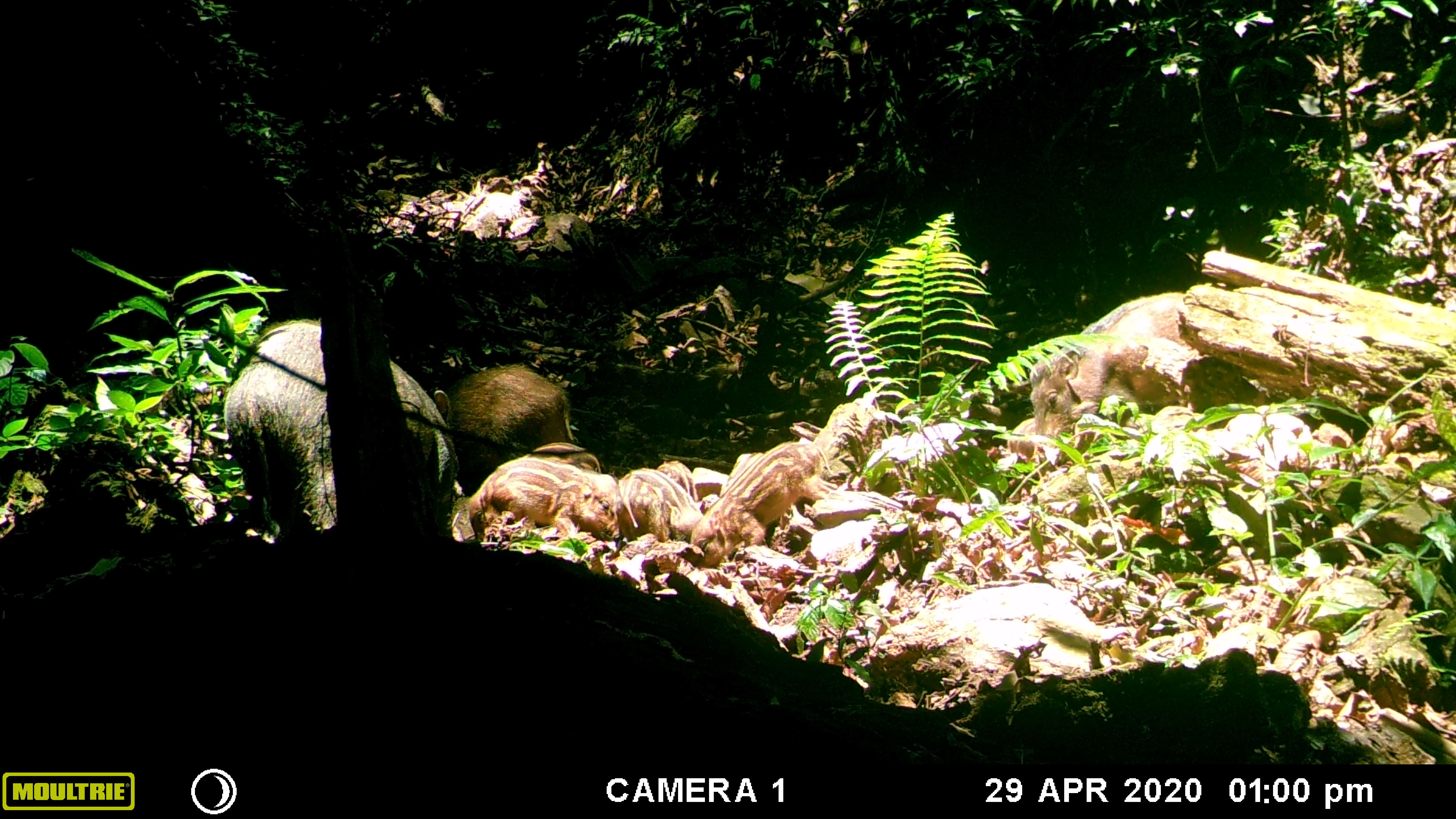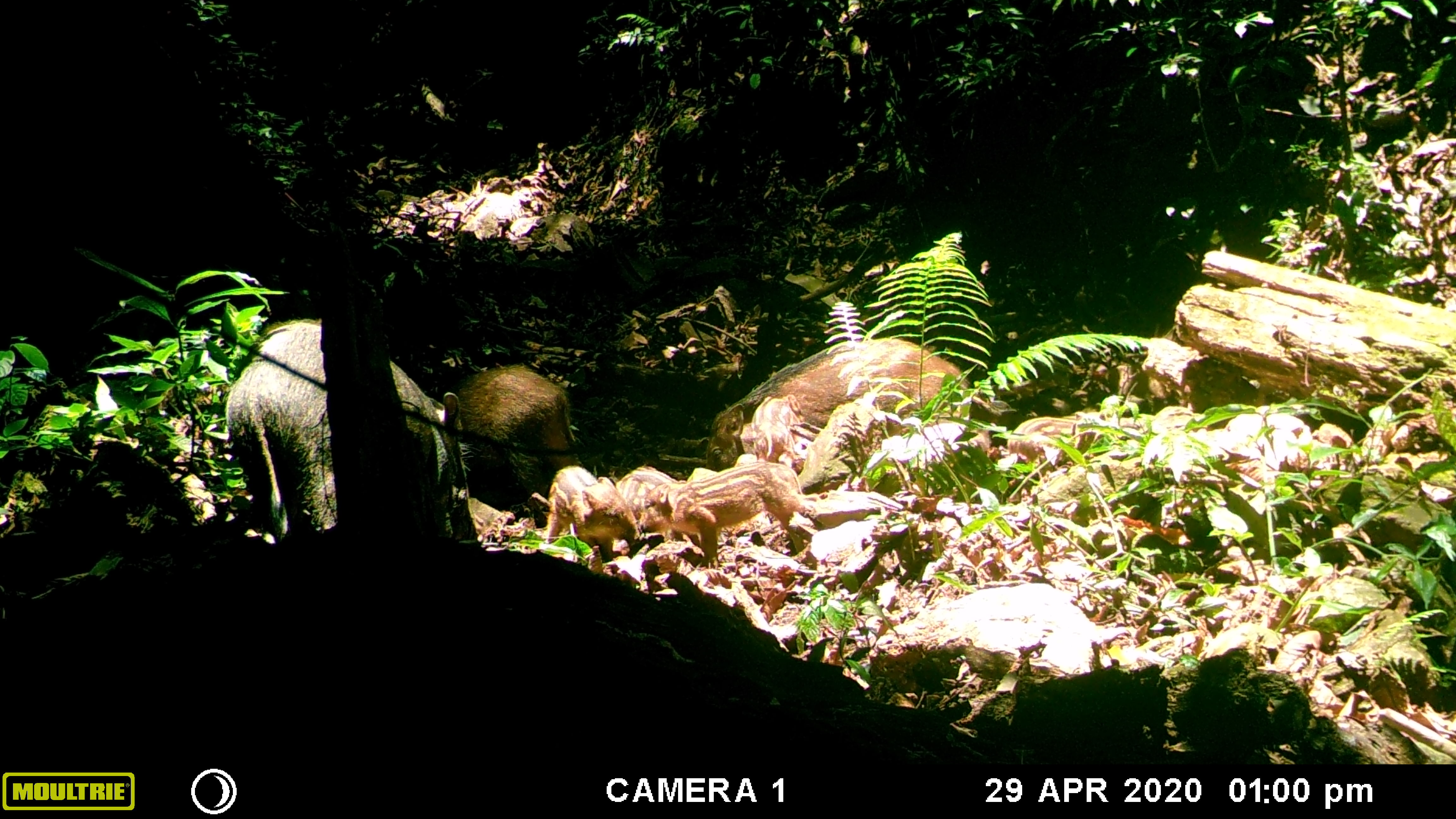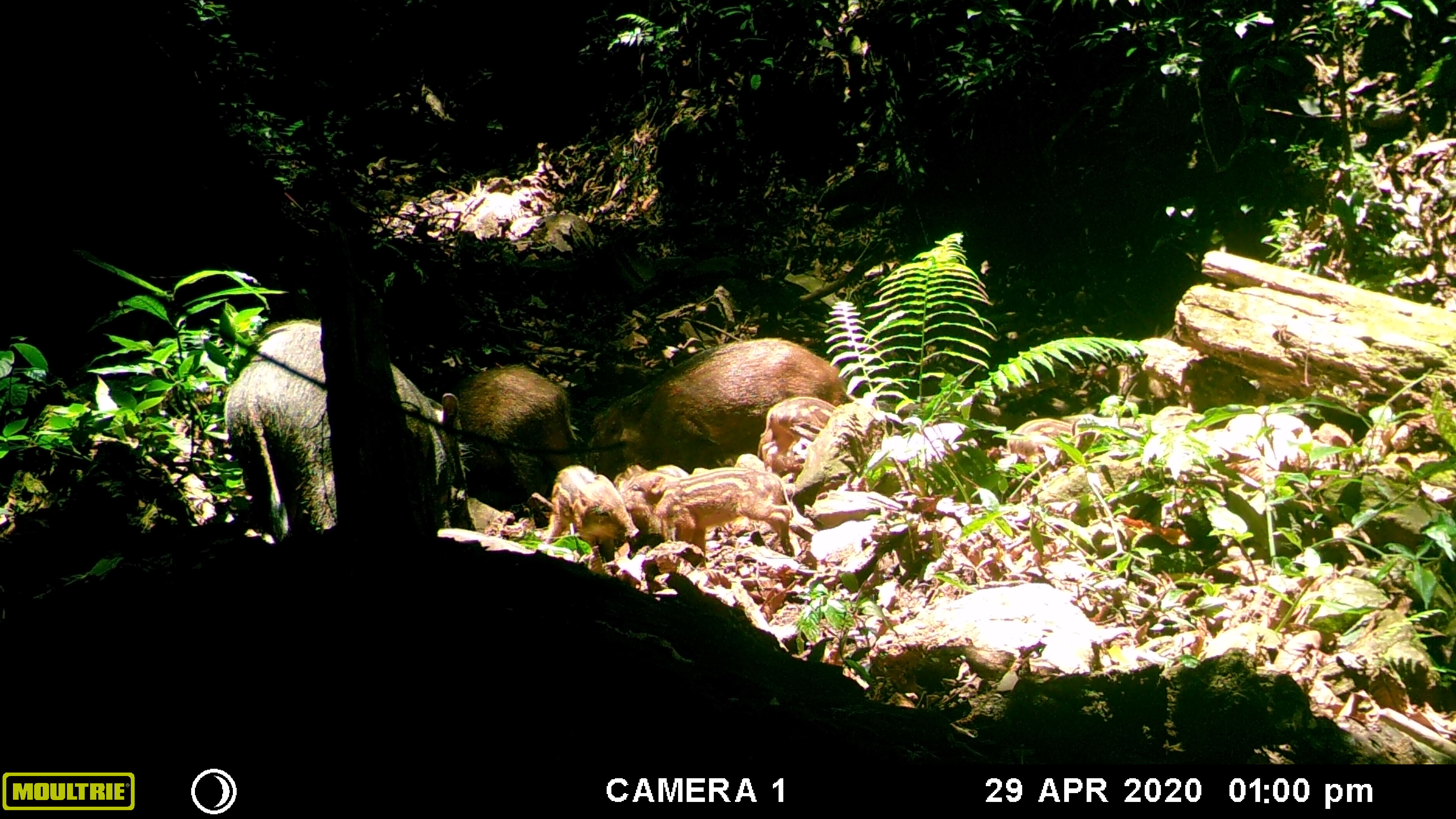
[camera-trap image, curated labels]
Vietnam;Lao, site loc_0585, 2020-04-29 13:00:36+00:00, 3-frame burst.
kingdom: Animalia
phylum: Chordata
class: Mammalia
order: Artiodactyla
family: Suidae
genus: Sus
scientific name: Sus scrofa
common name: eurasian wild pig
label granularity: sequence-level